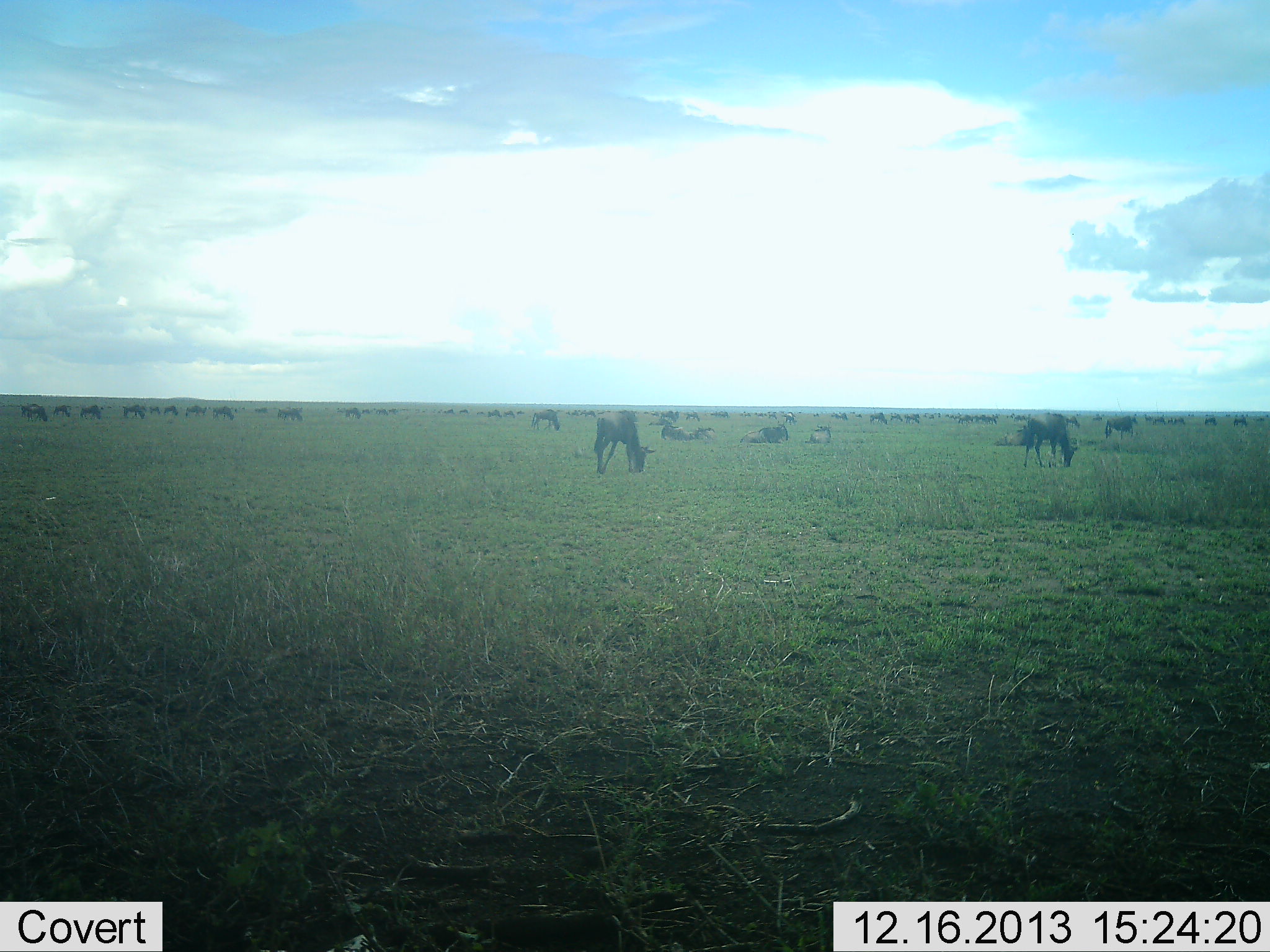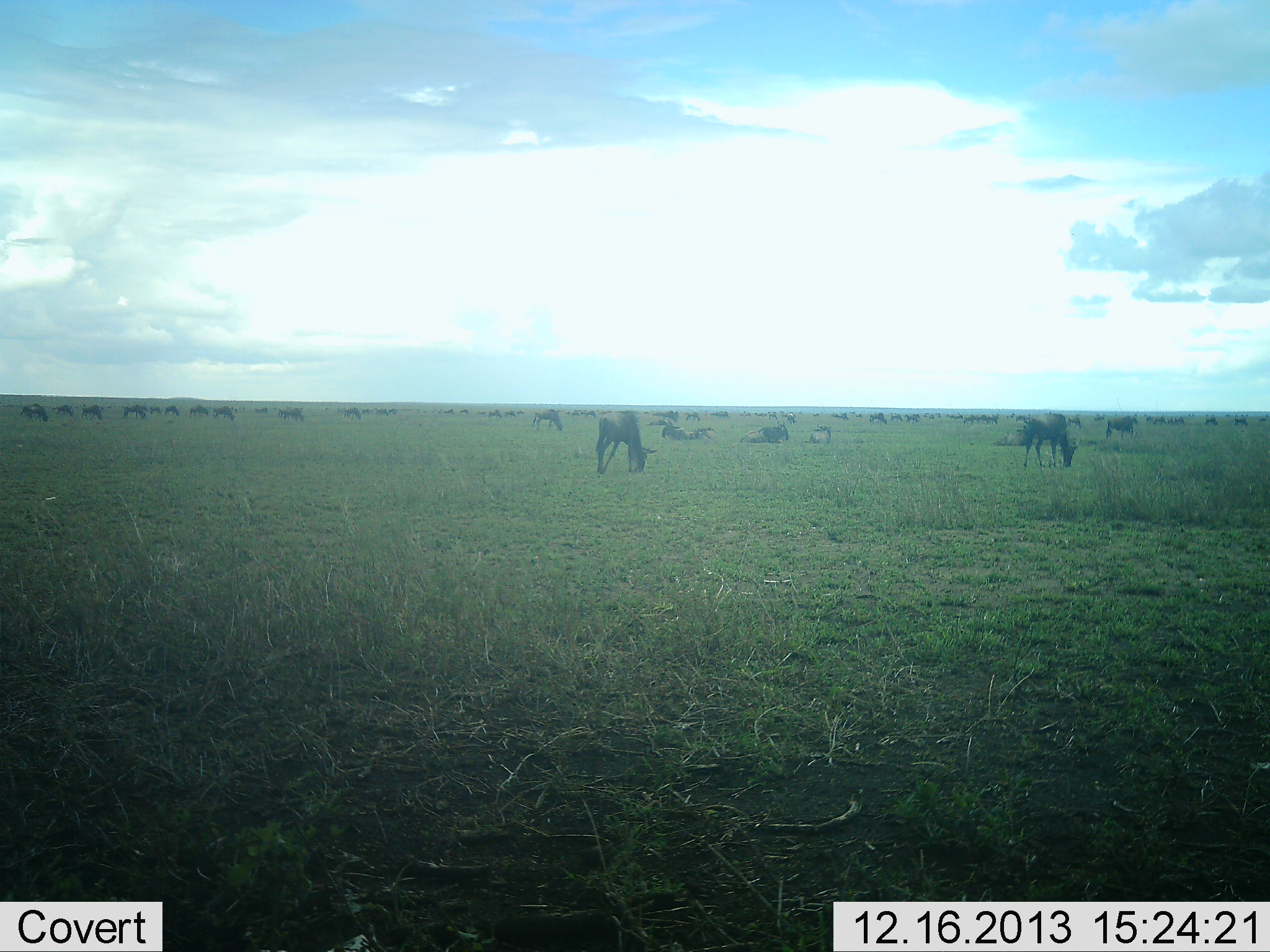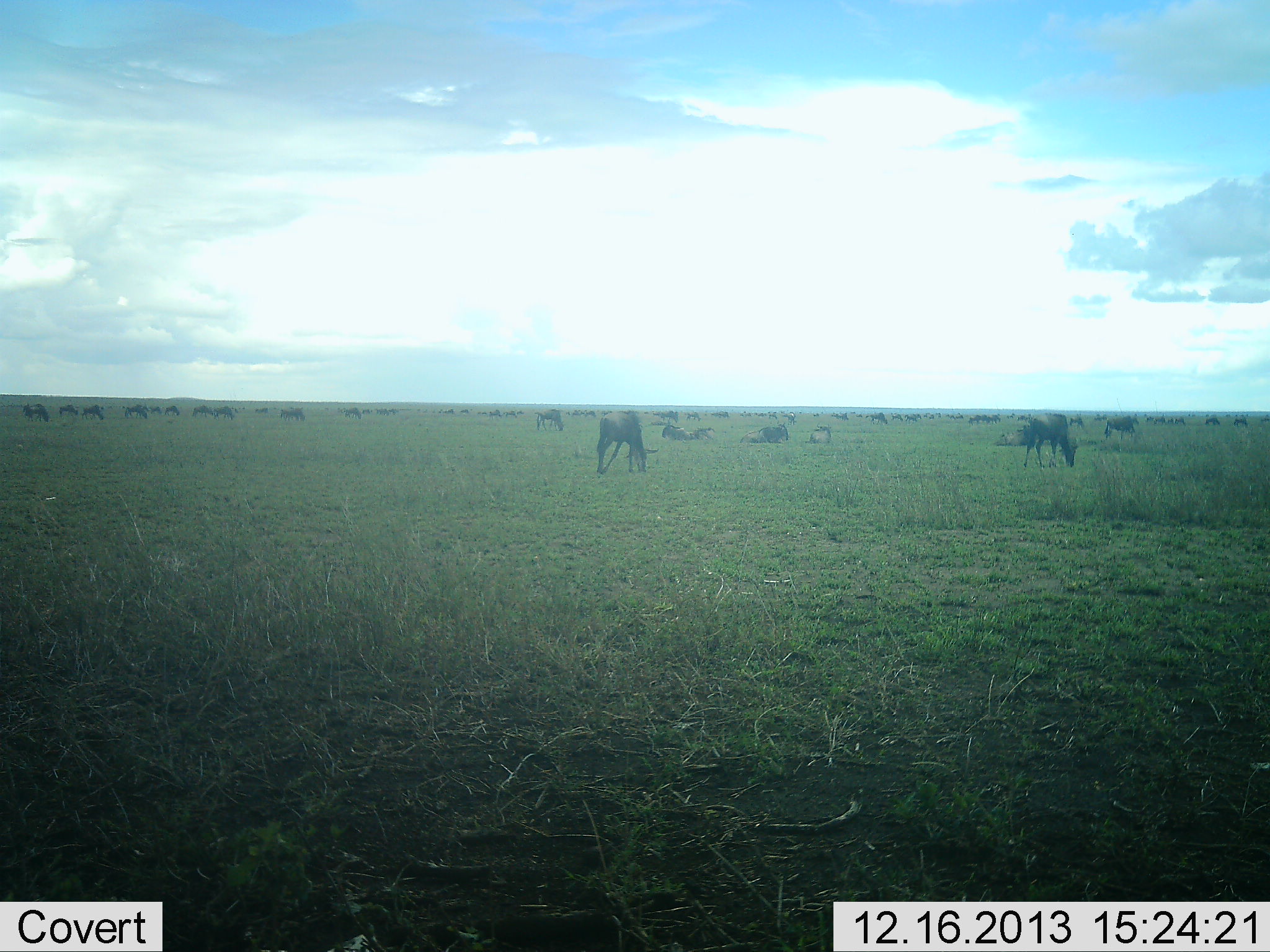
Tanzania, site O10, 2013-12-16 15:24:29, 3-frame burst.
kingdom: Animalia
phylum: Chordata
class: Mammalia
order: Artiodactyla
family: Bovidae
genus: Connochaetes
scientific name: Connochaetes taurinus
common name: blue wildebeest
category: wildebeest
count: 51+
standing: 60%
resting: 30%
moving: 30%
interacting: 0%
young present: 0%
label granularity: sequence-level